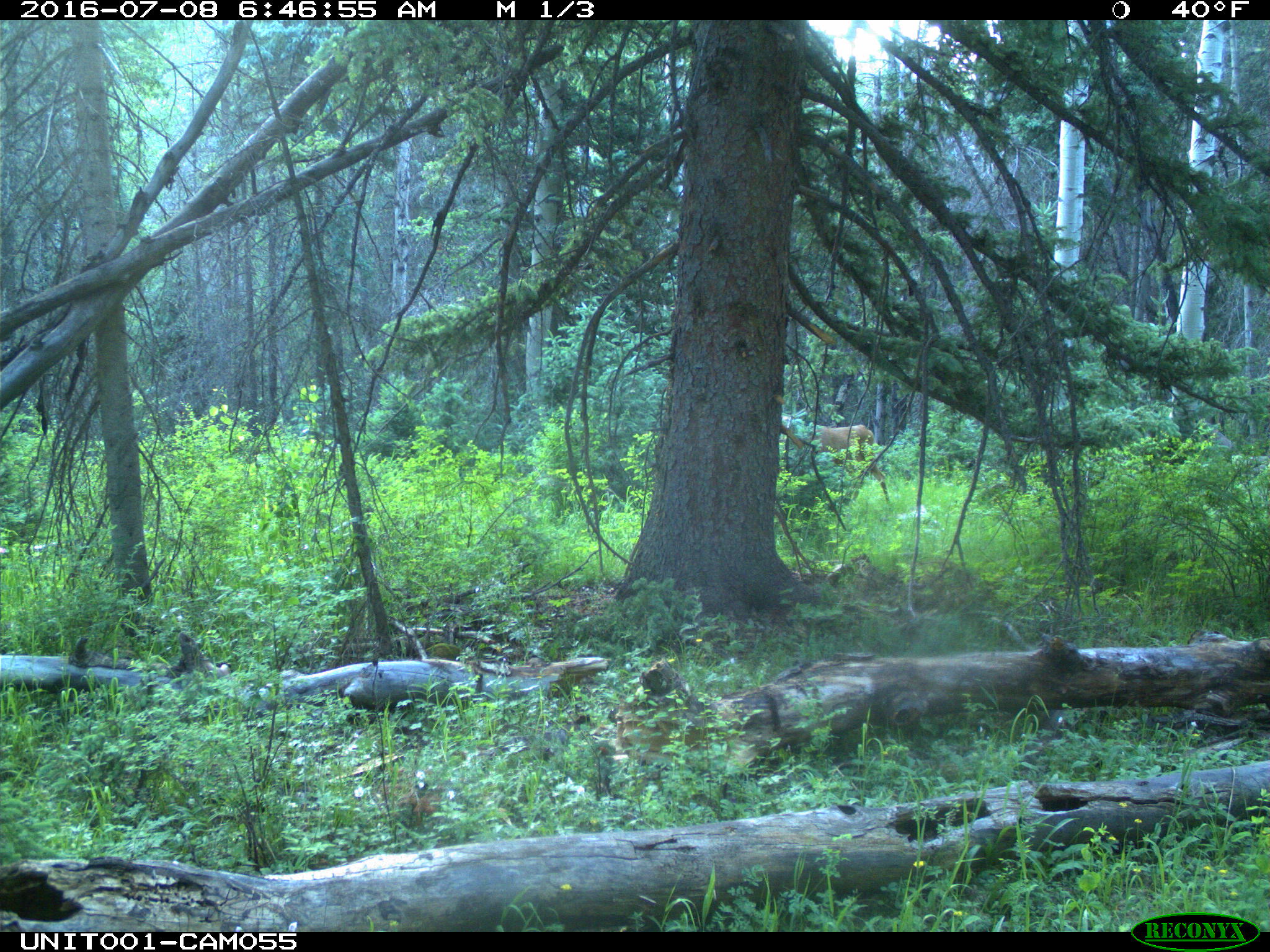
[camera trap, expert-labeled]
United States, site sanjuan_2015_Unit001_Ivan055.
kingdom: Animalia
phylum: Chordata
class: Mammalia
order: Artiodactyla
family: Cervidae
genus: Odocoileus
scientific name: Odocoileus hemionus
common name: mule deer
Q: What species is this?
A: Odocoileus hemionus (mule deer).